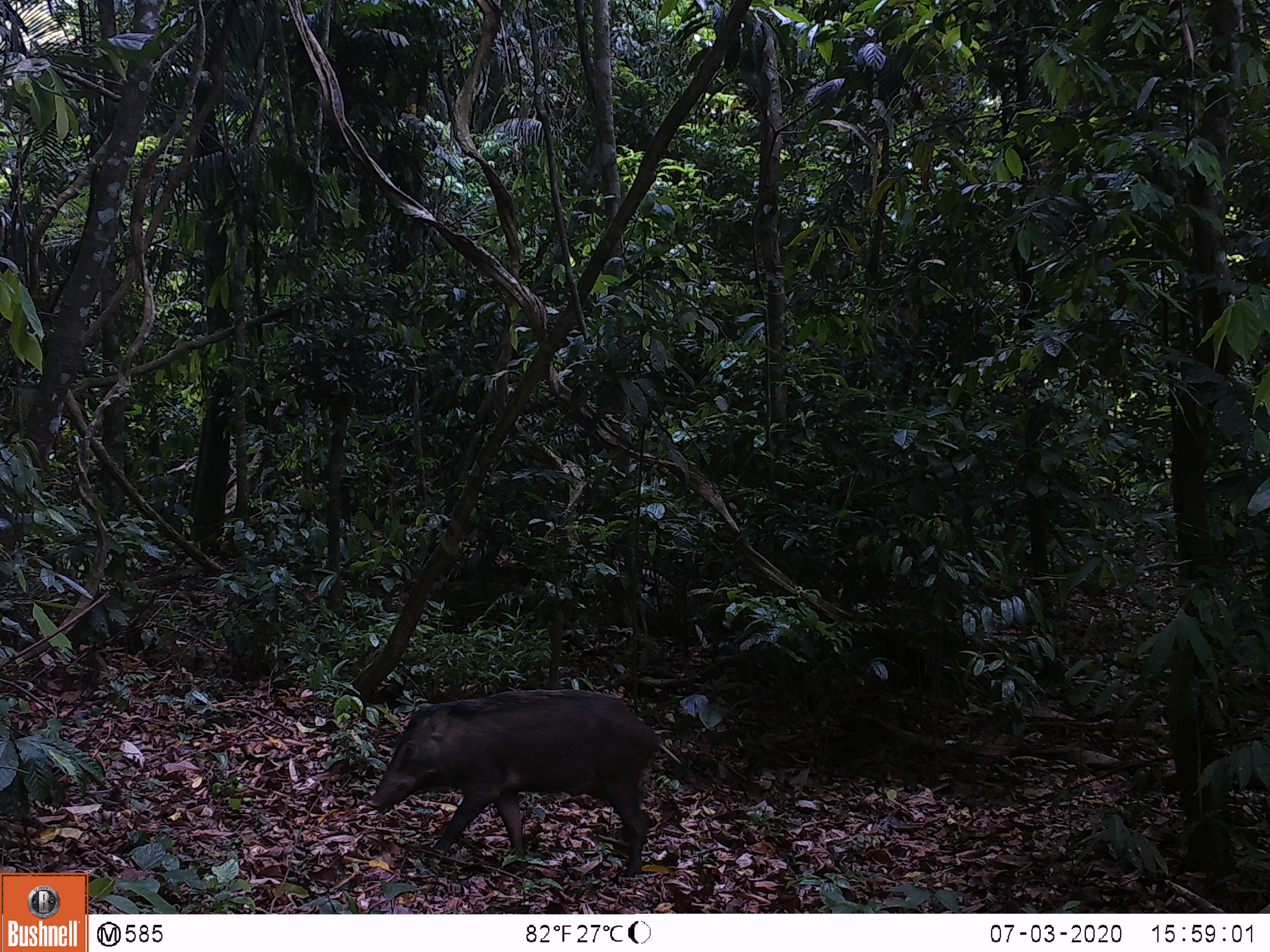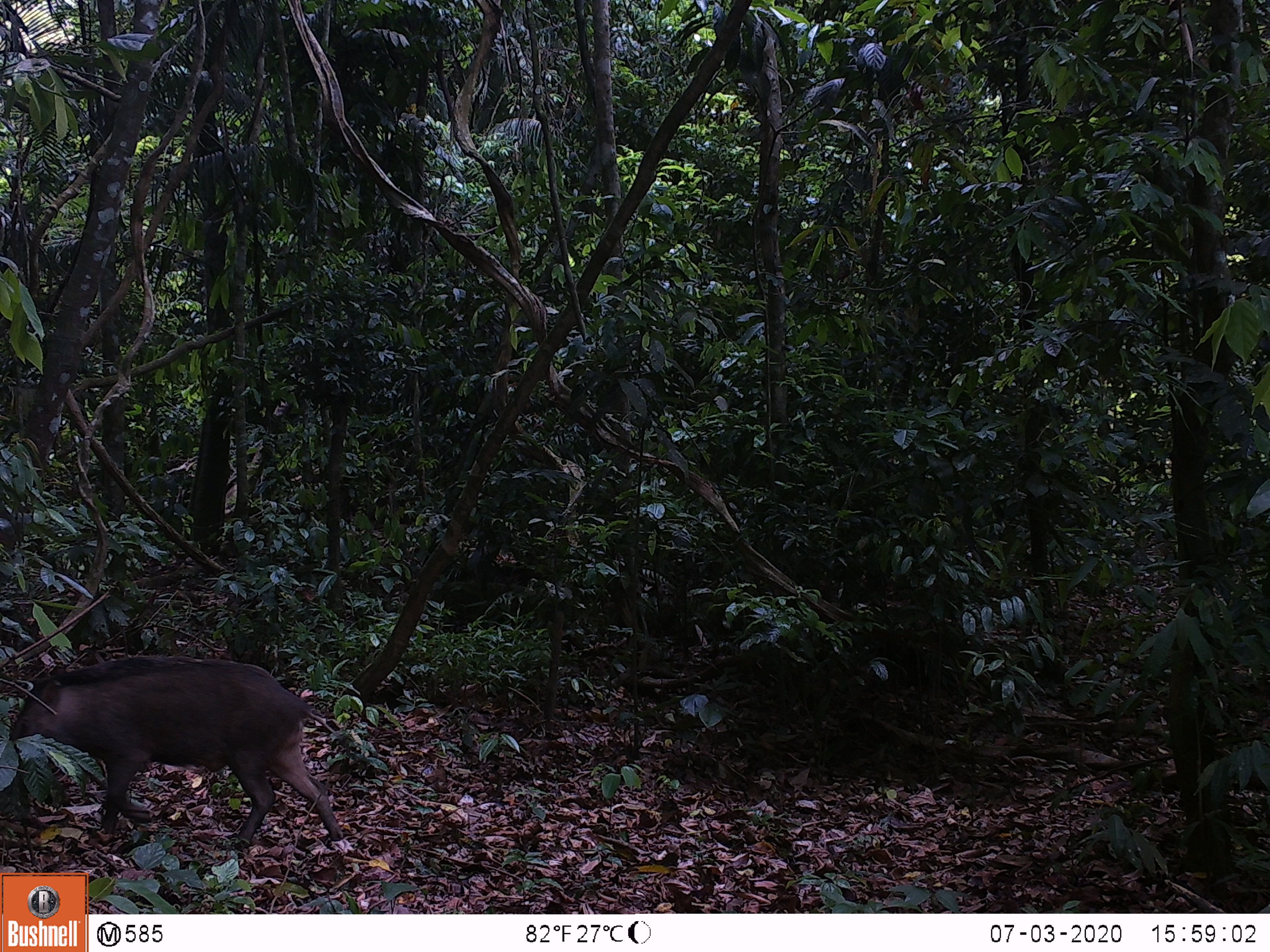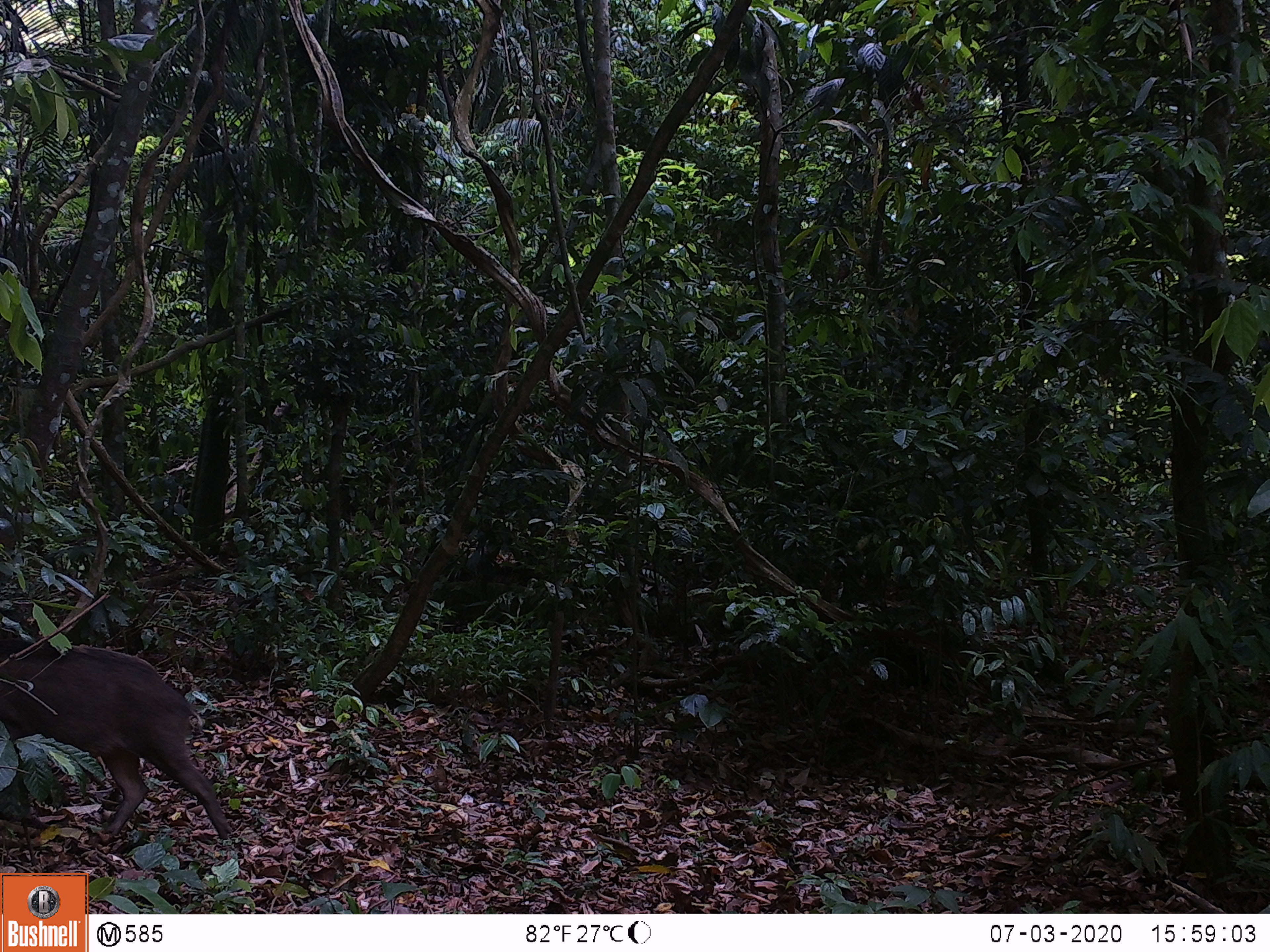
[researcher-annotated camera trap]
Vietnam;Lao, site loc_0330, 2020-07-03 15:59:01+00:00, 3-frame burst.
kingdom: Animalia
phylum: Chordata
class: Mammalia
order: Artiodactyla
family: Suidae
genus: Sus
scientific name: Sus scrofa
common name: eurasian wild pig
Eurasian wild pig (Sus scrofa). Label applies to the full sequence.